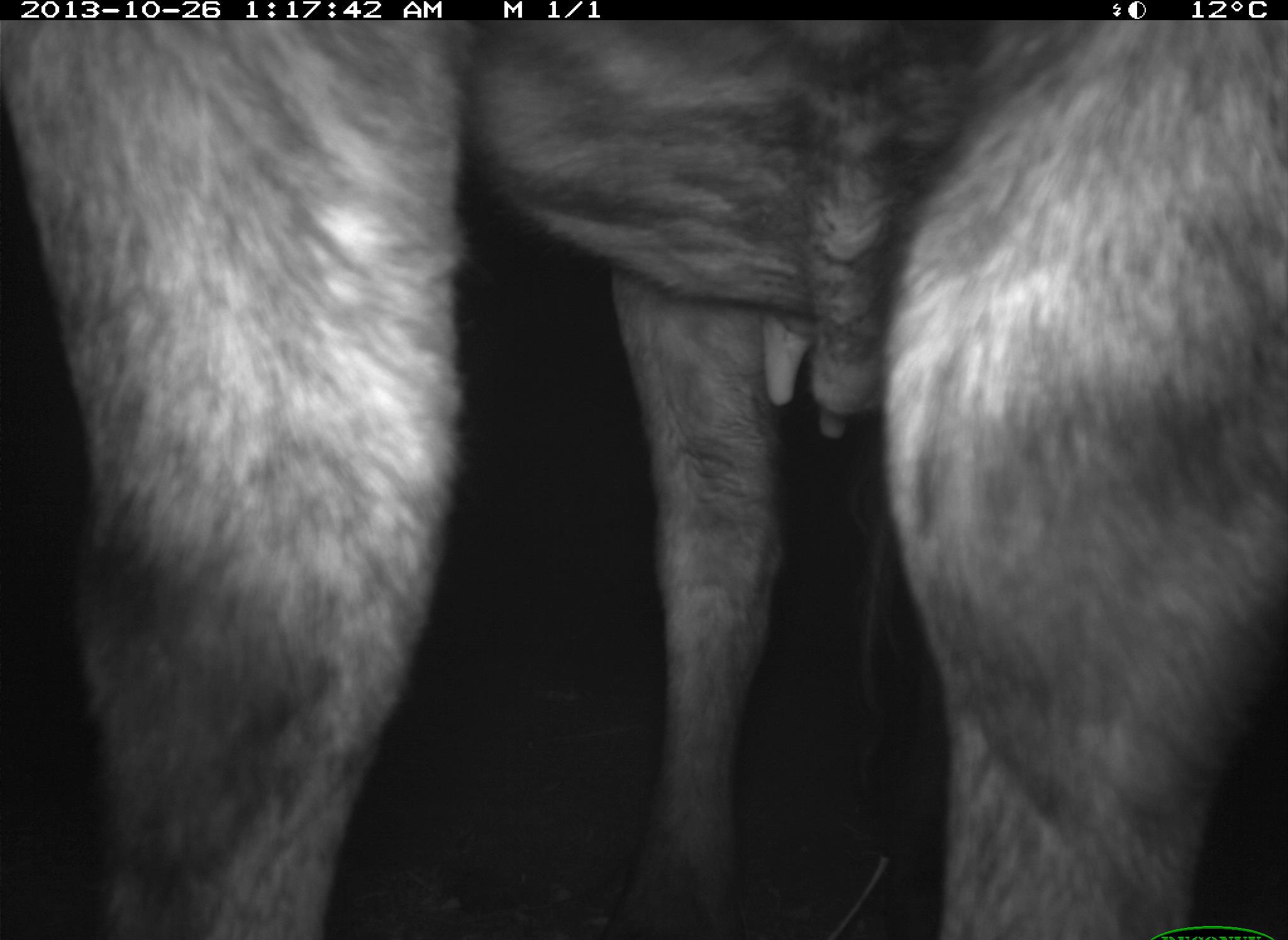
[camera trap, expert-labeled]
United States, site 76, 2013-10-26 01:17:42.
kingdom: Animalia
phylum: Chordata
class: Mammalia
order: Artiodactyla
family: Bovidae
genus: Bos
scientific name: Bos taurus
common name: cow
Cow (Bos taurus).